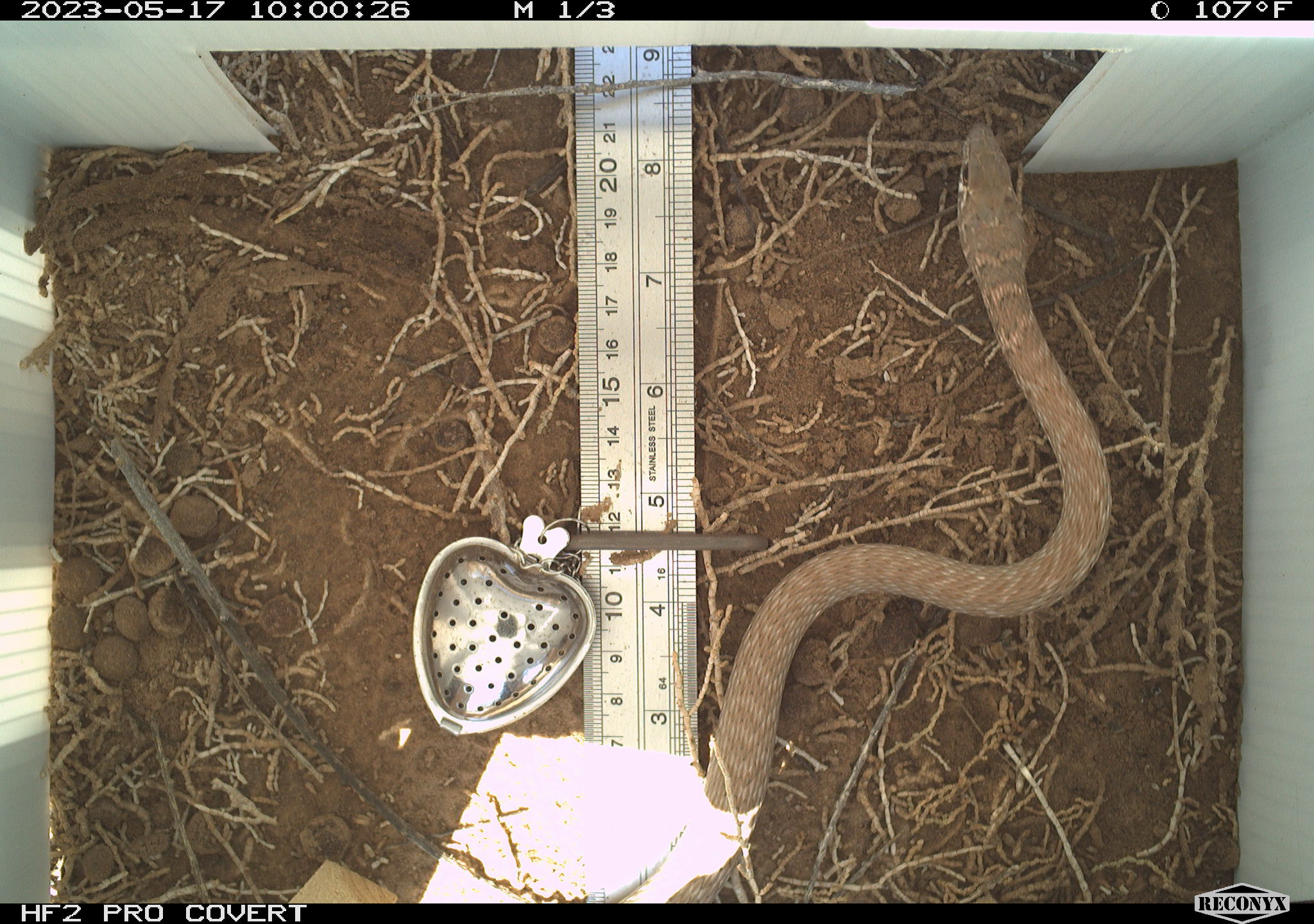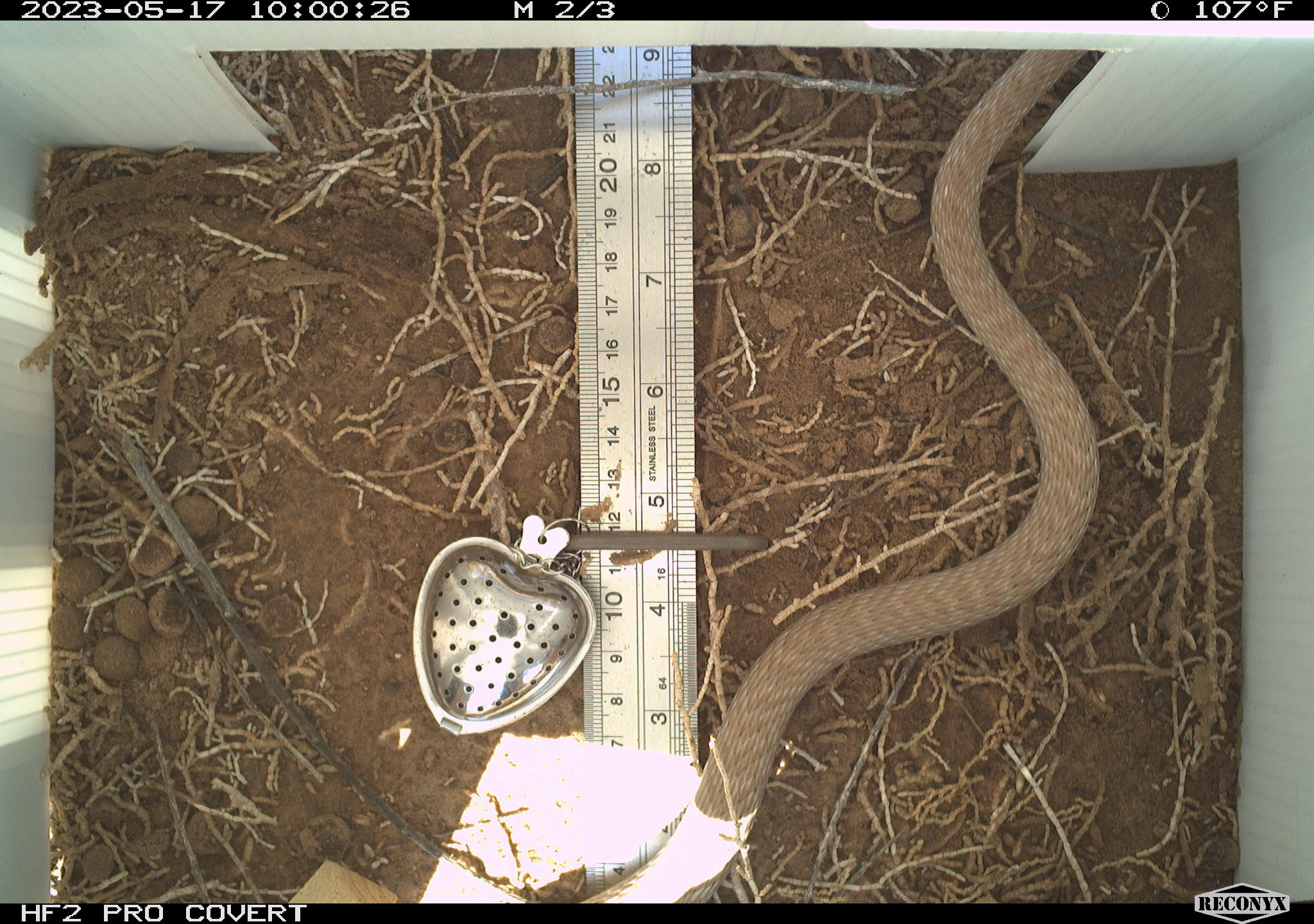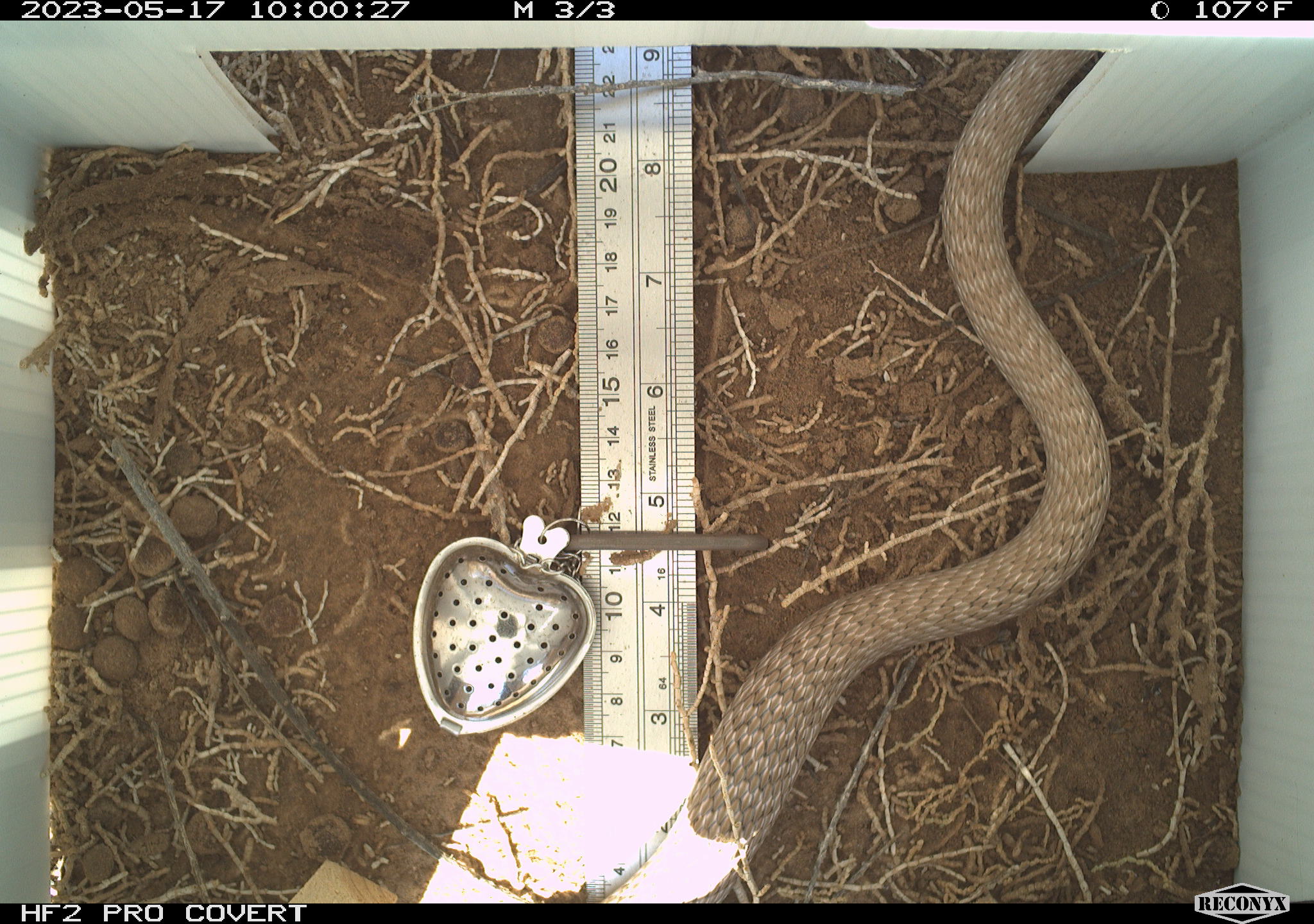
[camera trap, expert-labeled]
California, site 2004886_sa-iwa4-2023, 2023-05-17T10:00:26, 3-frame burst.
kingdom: Animalia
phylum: Chordata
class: Reptilia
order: Squamata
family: Colubridae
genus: Masticophis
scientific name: Masticophis flagellum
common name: coachwhip